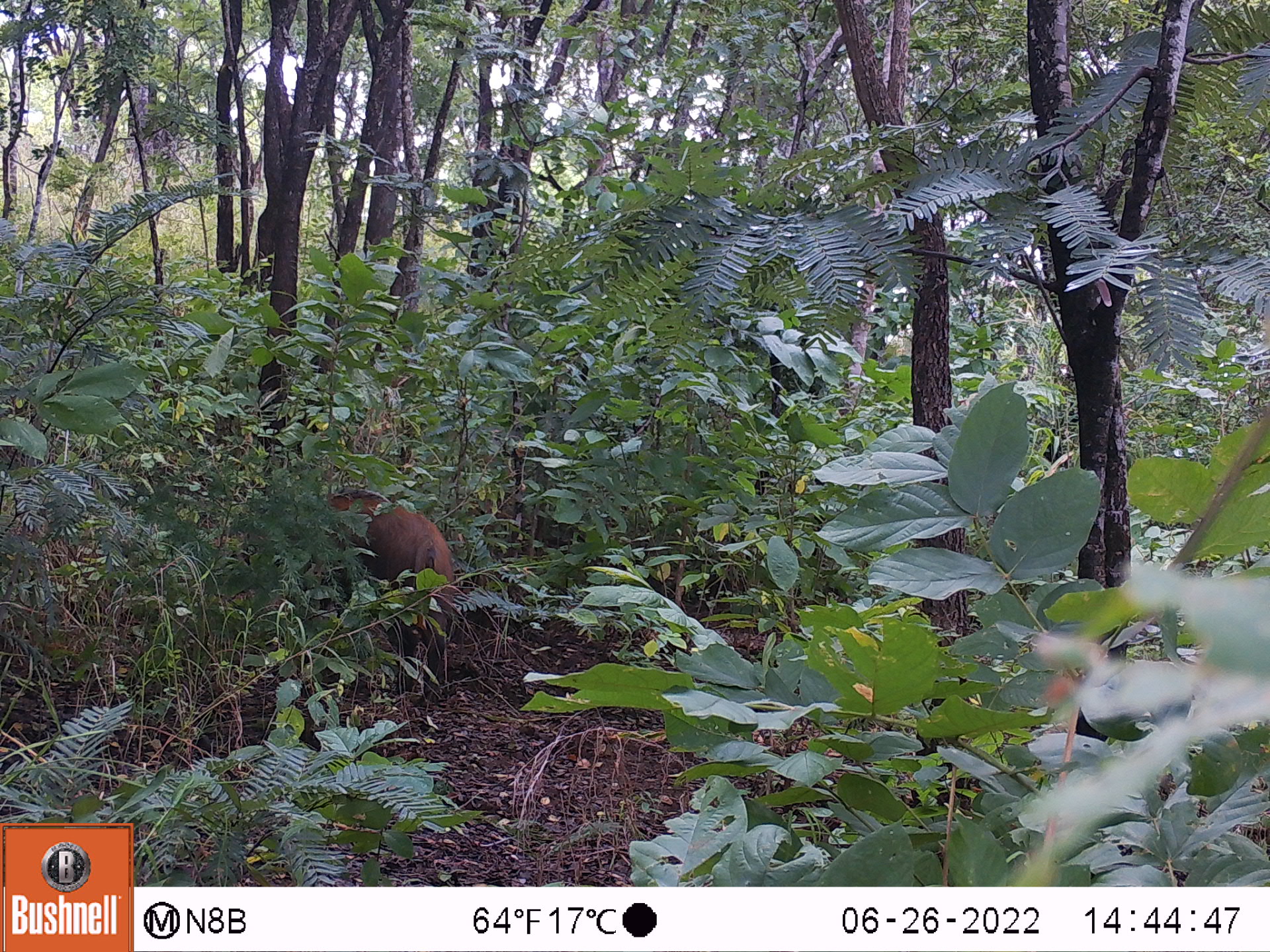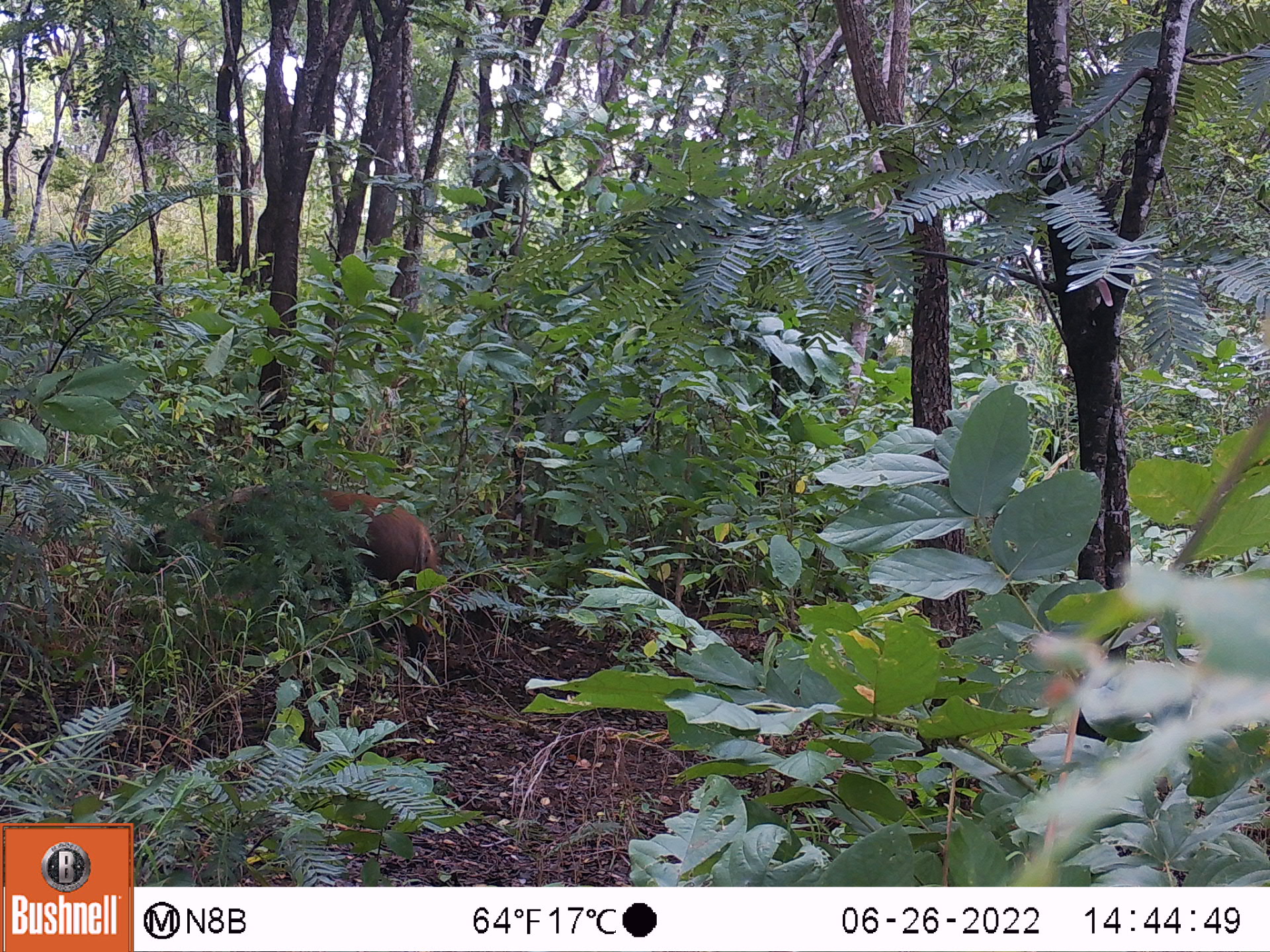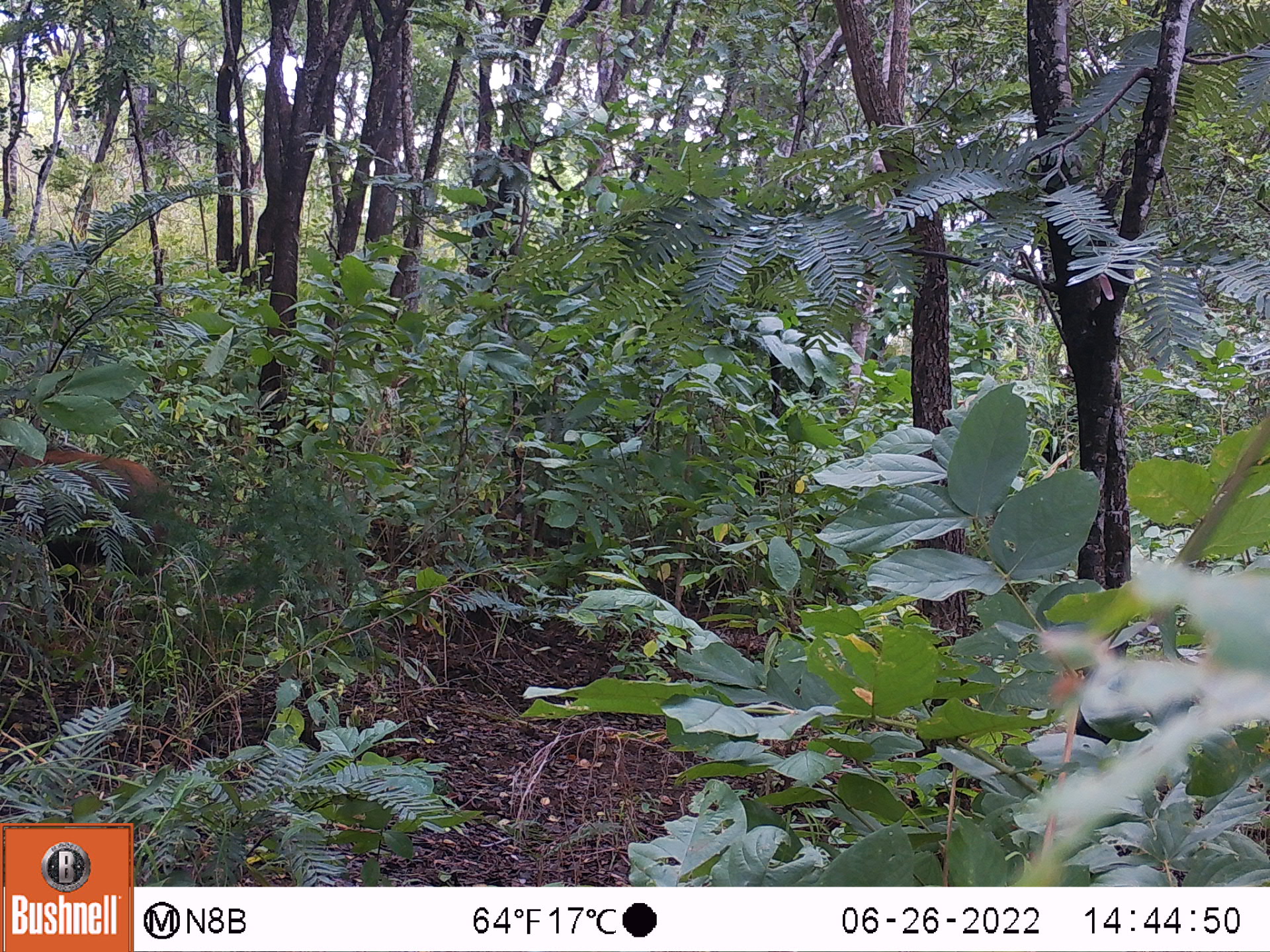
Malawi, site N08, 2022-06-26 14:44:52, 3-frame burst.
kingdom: Animalia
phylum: Chordata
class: Mammalia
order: Artiodactyla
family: Suidae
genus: Potamochoerus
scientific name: Potamochoerus larvatus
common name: bushpig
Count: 1.